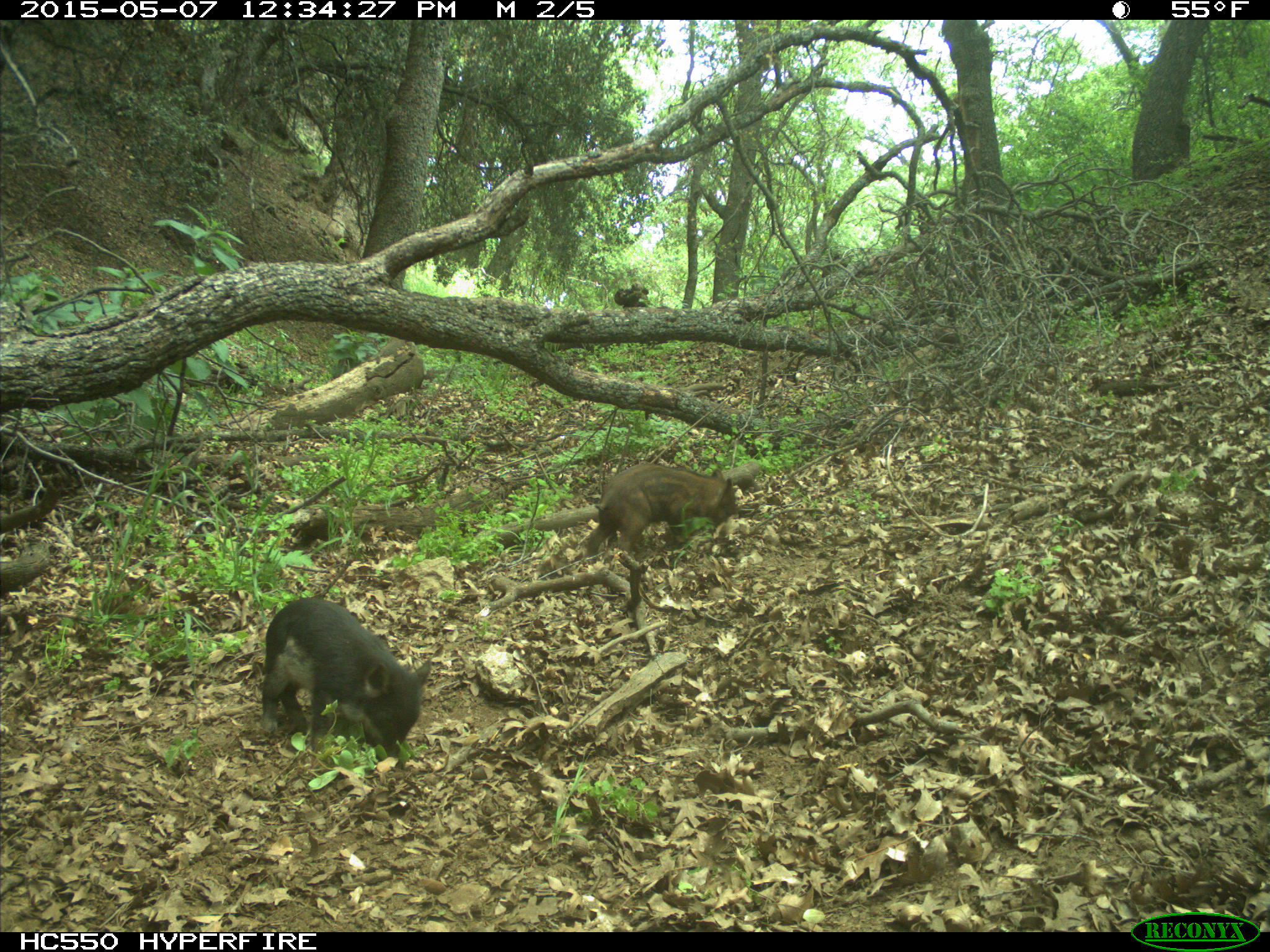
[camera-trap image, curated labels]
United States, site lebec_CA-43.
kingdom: Animalia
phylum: Chordata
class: Mammalia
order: Artiodactyla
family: Suidae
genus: Sus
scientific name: Sus scrofa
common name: wild boar